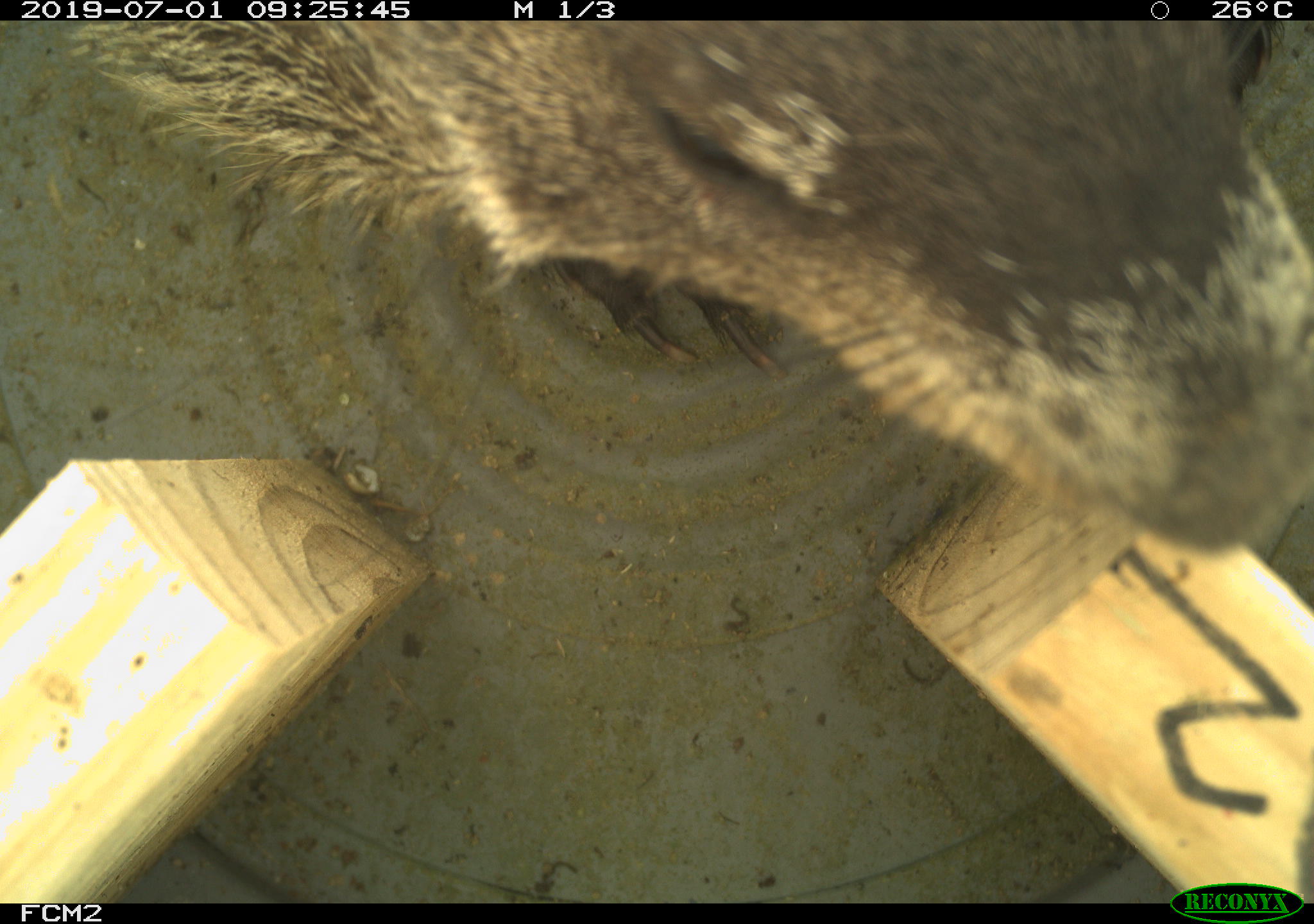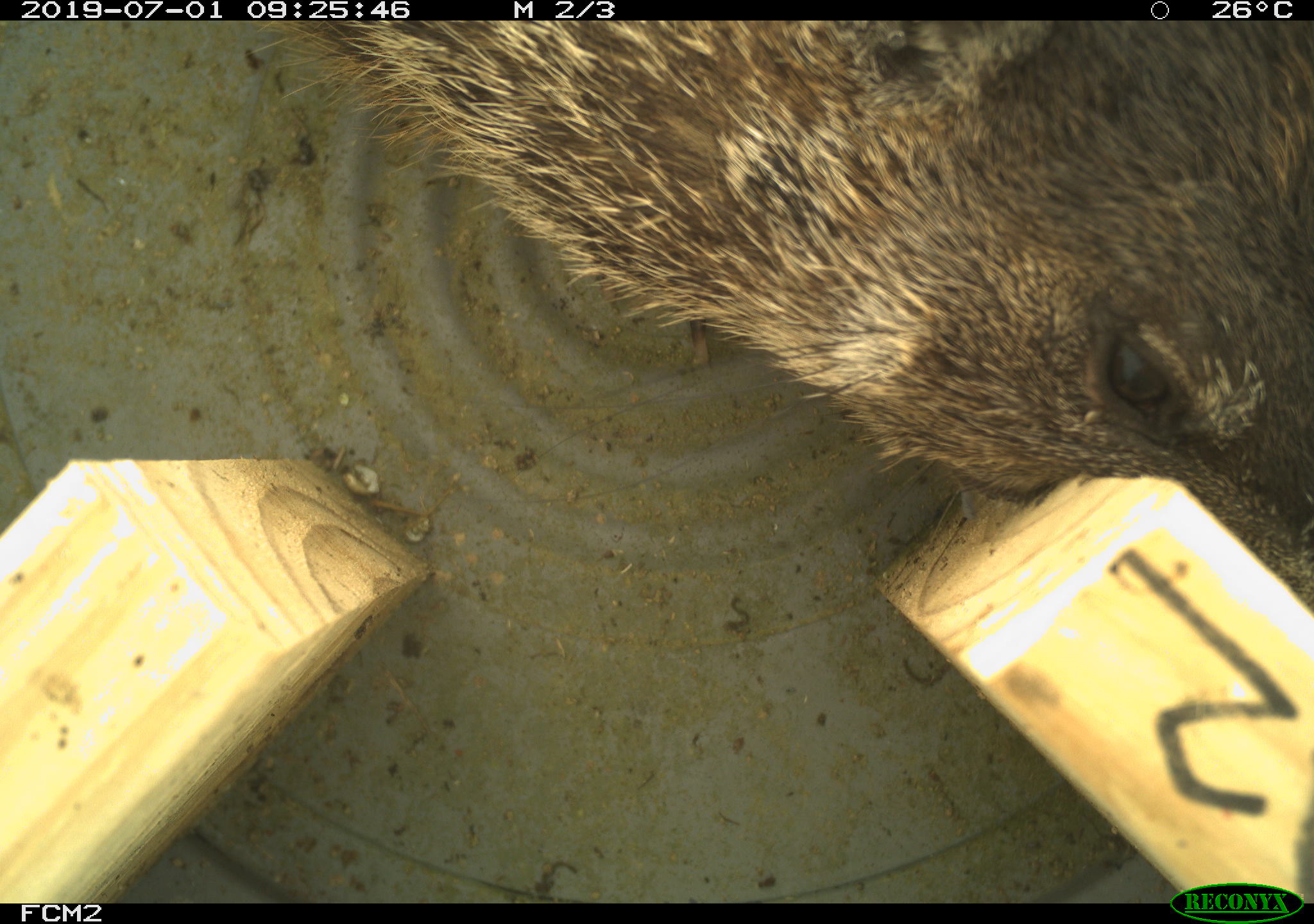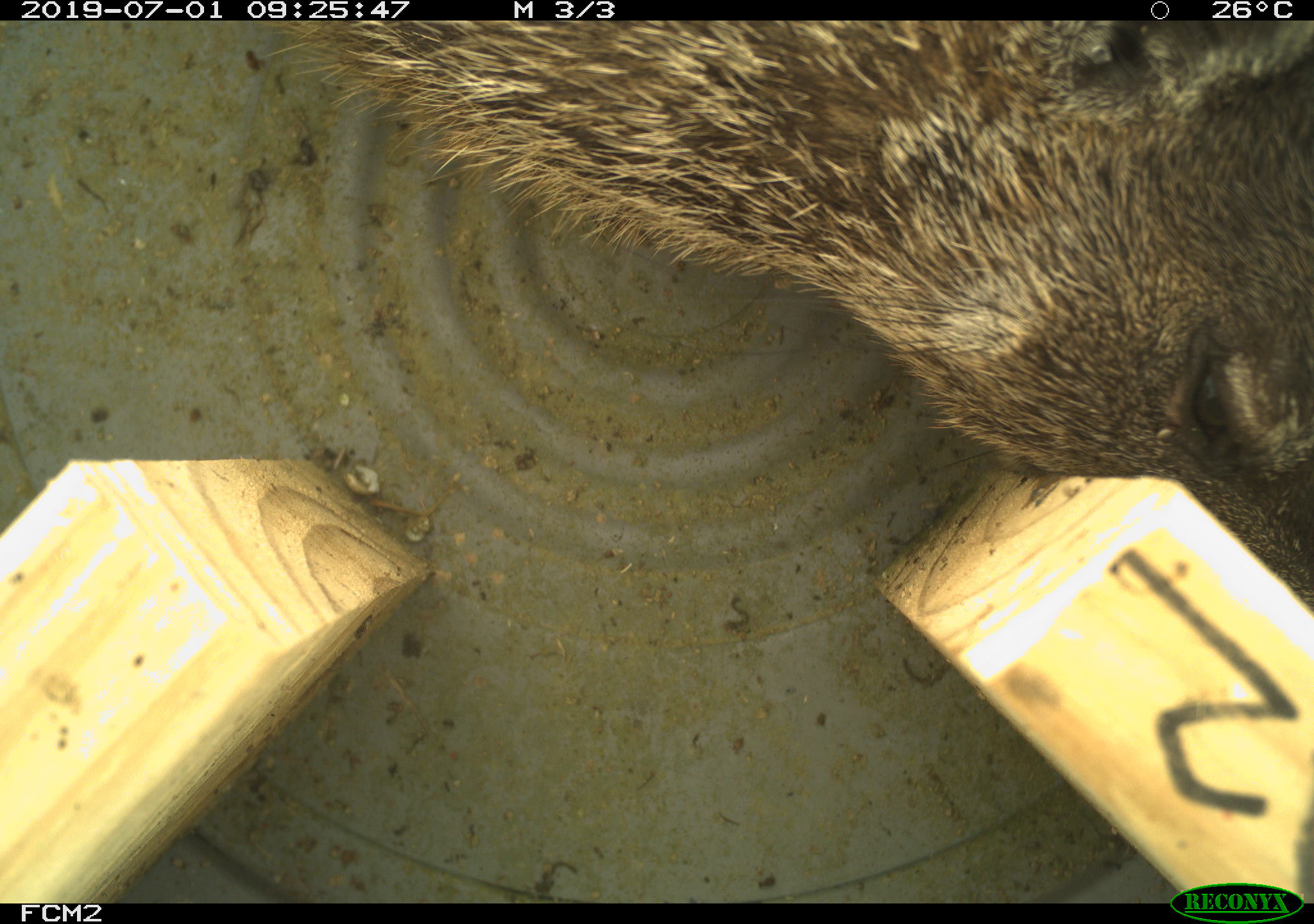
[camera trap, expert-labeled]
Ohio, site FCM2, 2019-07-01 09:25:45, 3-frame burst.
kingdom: Animalia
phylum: Chordata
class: Mammalia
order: Rodentia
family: Sciuridae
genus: Marmota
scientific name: Marmota monax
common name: woodchuck